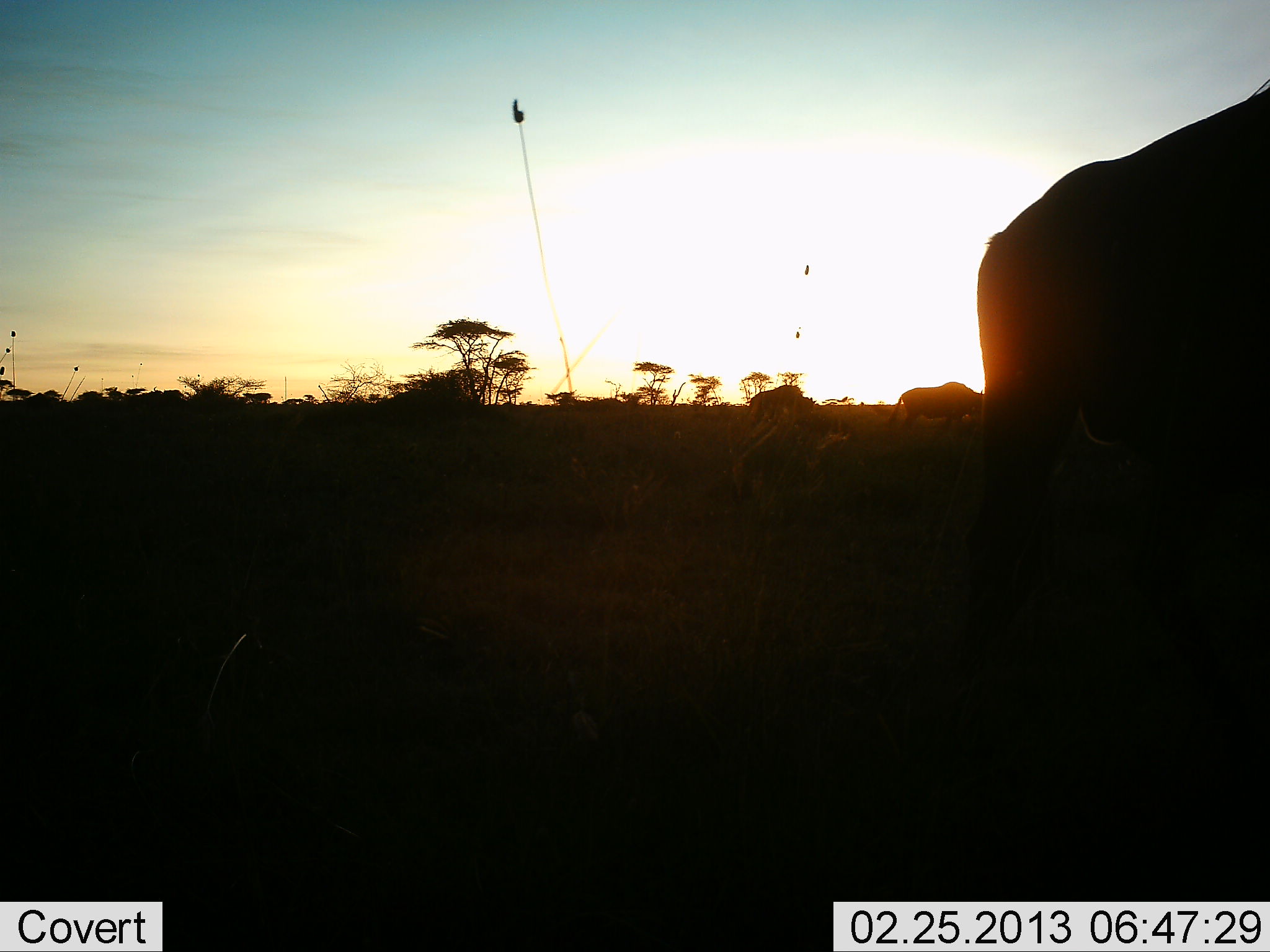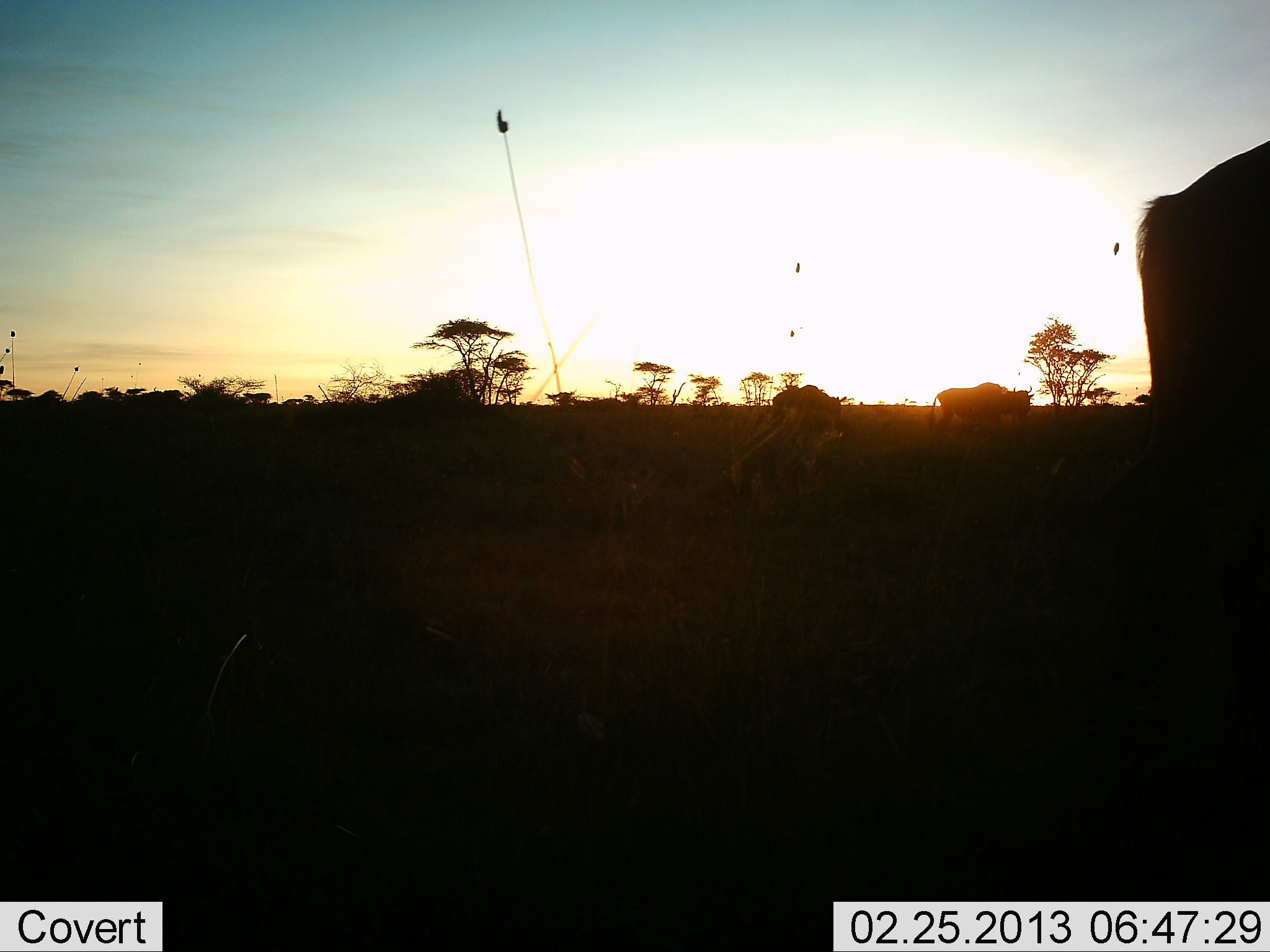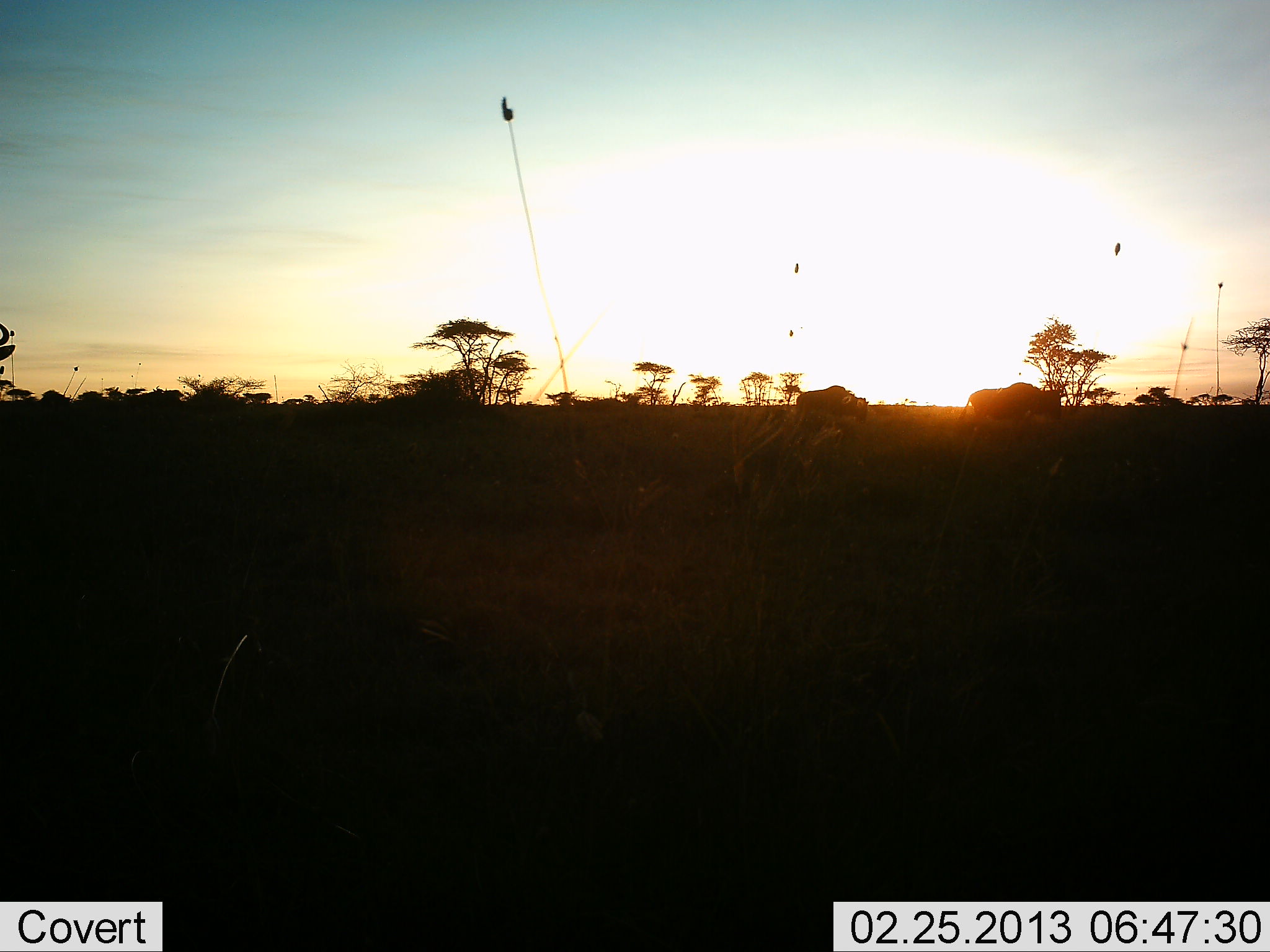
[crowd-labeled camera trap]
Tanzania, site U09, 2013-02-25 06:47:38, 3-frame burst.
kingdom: Animalia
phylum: Chordata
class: Mammalia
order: Artiodactyla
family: Bovidae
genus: Connochaetes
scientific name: Connochaetes taurinus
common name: blue wildebeest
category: wildebeest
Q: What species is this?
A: Wildebeest (blue wildebeest) (Connochaetes taurinus).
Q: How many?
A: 5.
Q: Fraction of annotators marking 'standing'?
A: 6%.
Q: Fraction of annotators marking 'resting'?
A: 6%.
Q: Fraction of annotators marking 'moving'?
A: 94%.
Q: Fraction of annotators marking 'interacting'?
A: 0%.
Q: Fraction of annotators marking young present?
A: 0%.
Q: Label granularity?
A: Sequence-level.